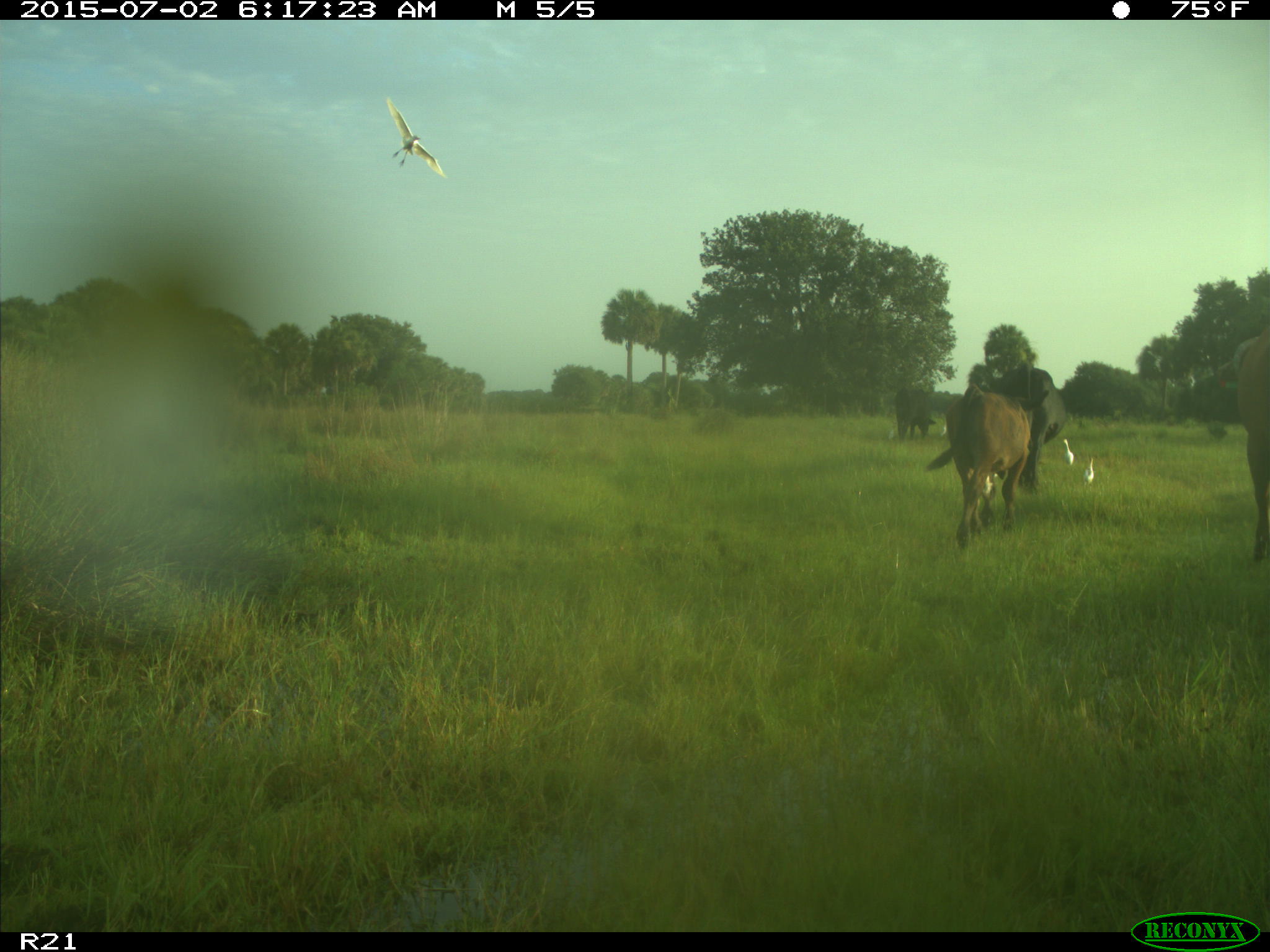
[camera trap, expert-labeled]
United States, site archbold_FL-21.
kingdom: Animalia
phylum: Chordata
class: Mammalia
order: Artiodactyla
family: Bovidae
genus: Bos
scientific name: Bos taurus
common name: domestic cow